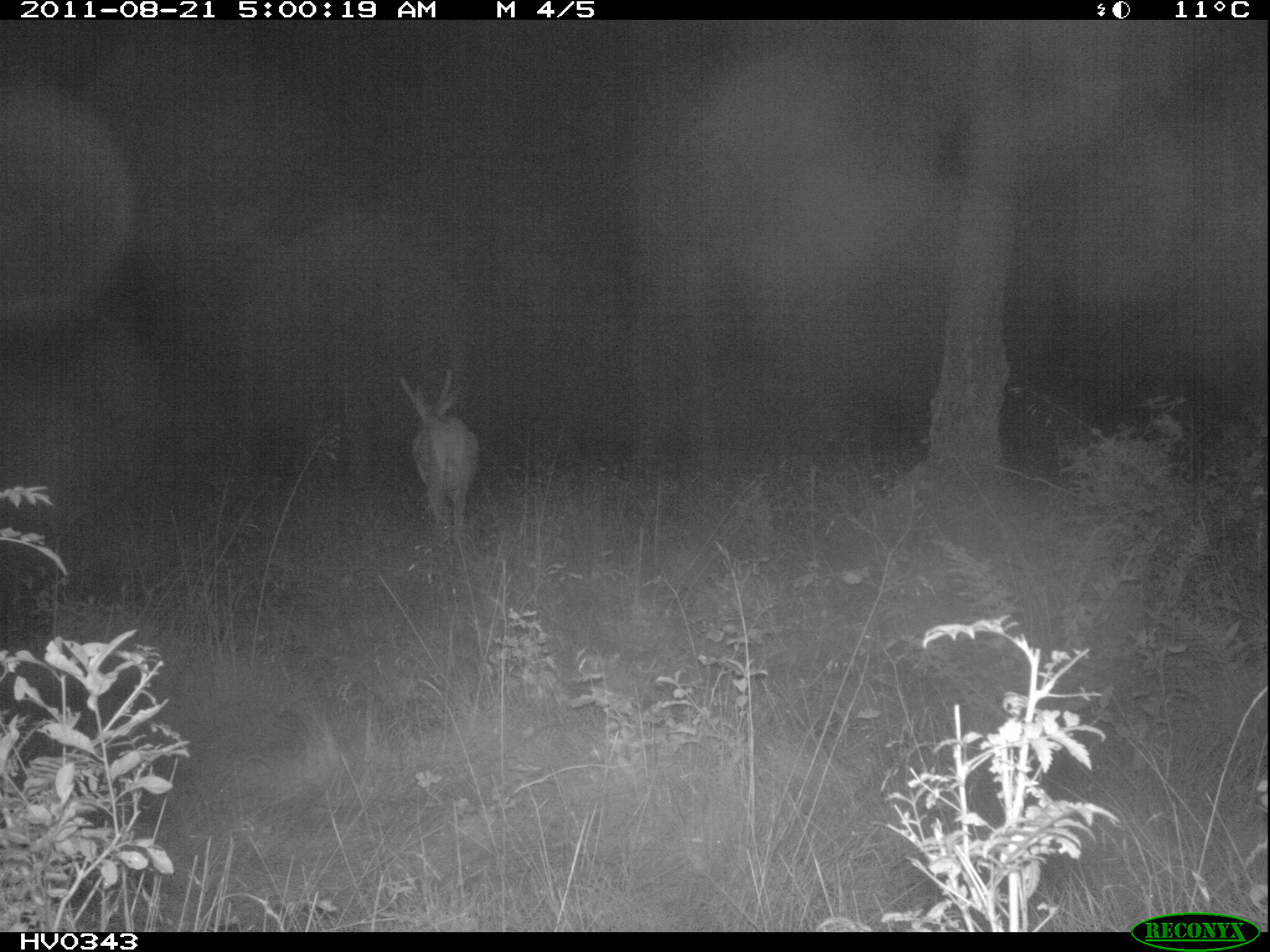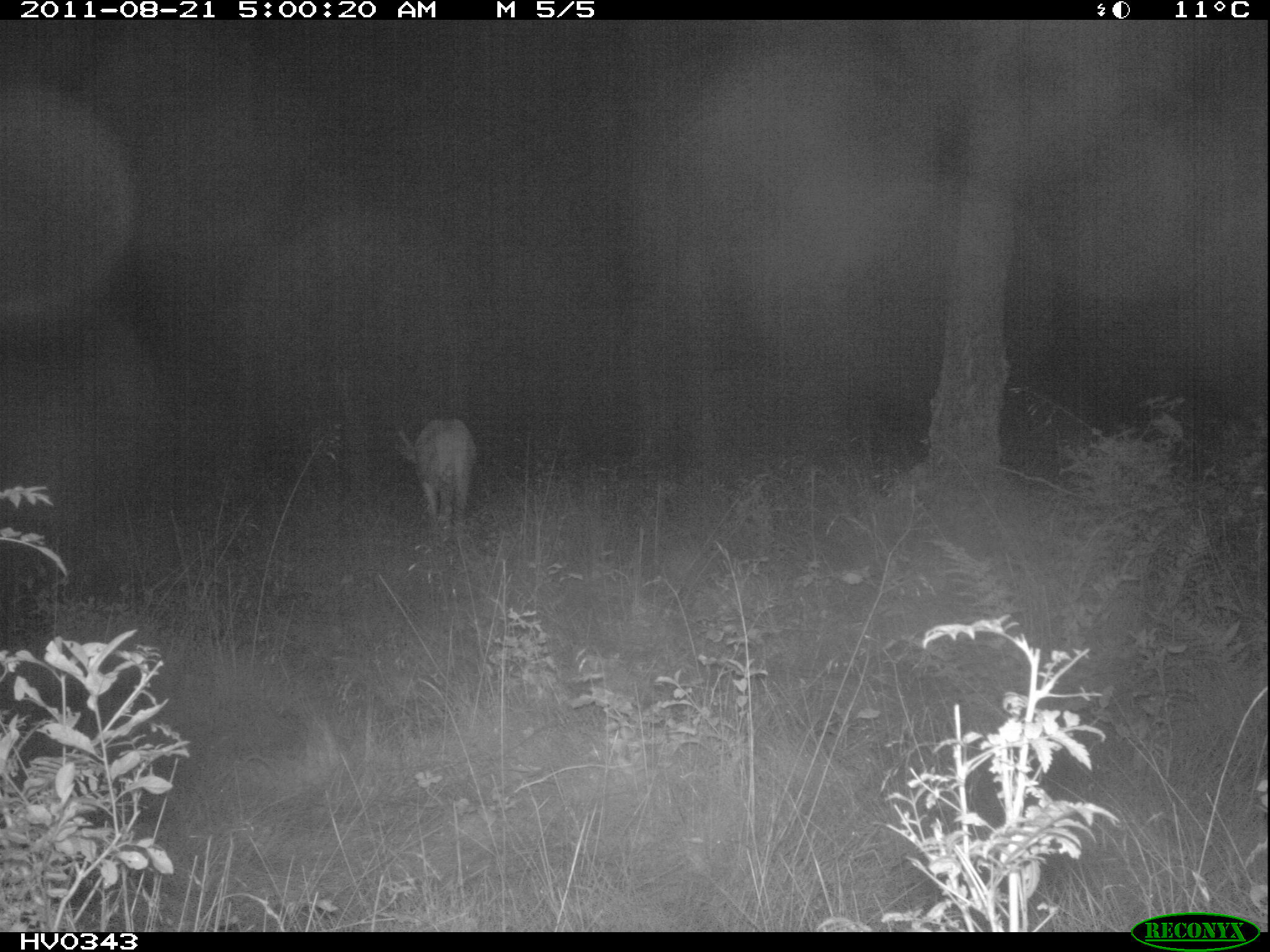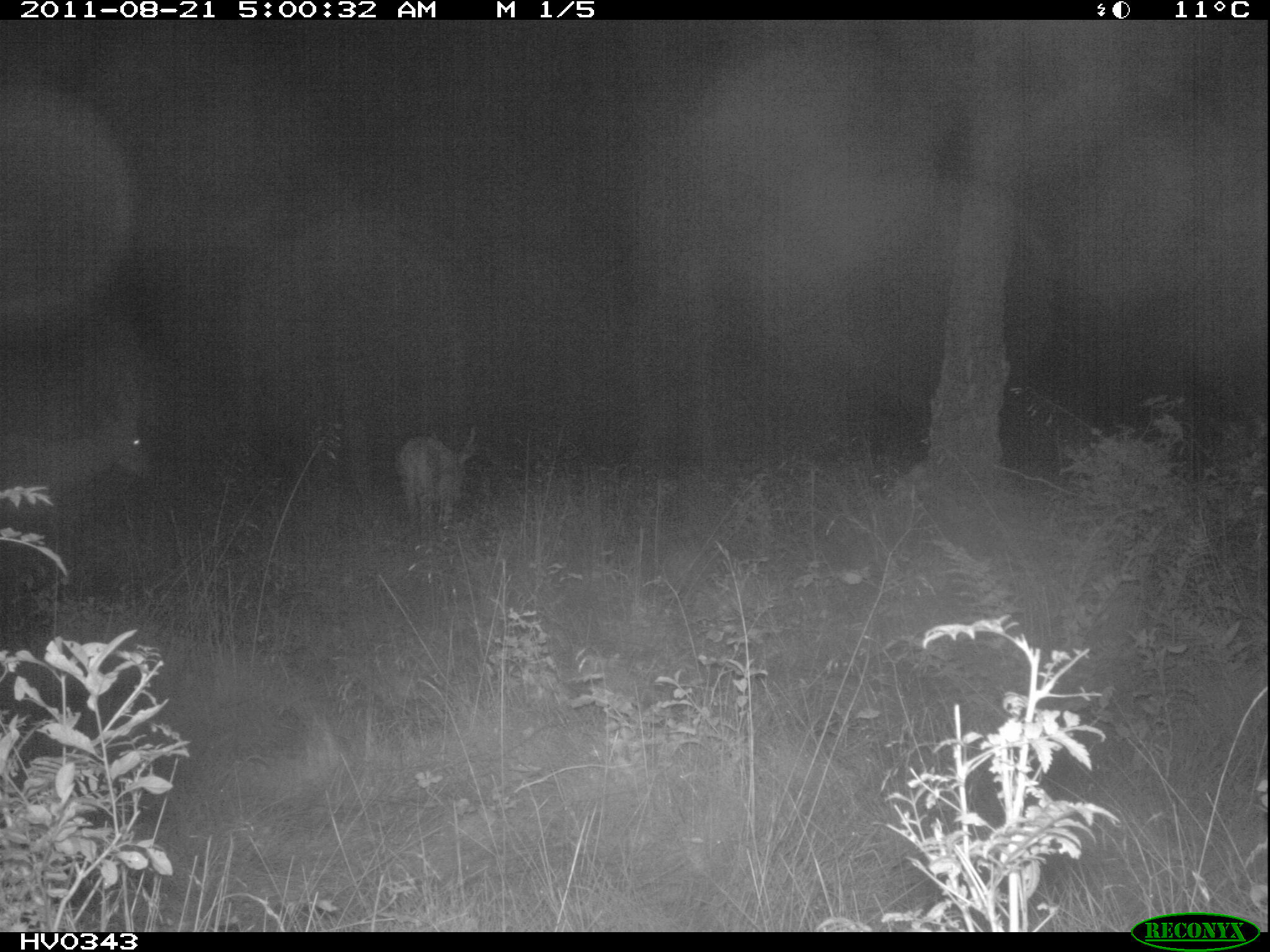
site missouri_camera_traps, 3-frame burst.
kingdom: Animalia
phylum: Chordata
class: Mammalia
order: Artiodactyla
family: Cervidae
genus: Cervus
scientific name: Cervus elaphus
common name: red deer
Red deer (Cervus elaphus). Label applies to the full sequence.